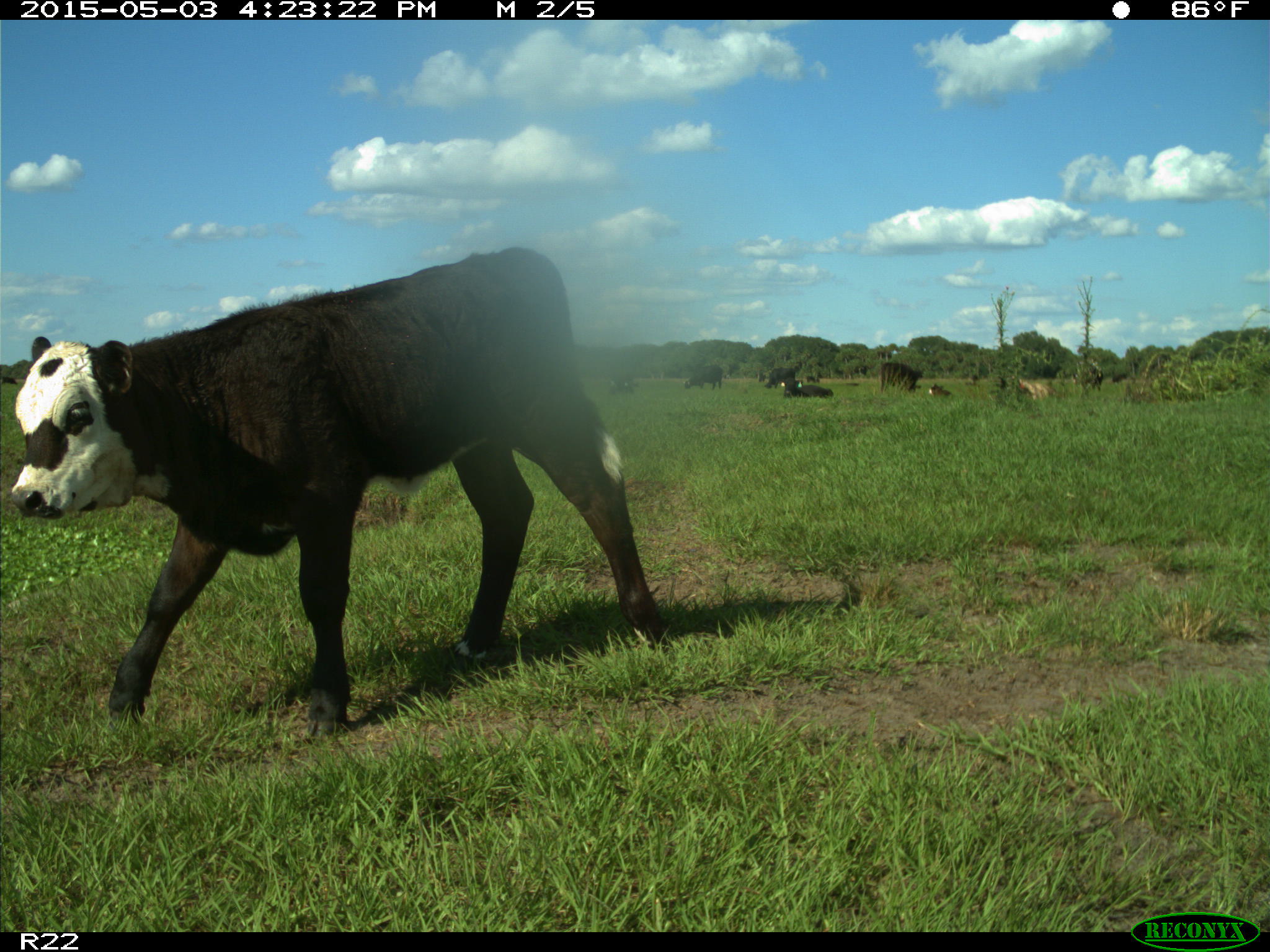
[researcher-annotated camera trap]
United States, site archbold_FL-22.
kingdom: Animalia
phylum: Chordata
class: Mammalia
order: Artiodactyla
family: Bovidae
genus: Bos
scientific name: Bos taurus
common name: domestic cow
Bos taurus (domestic cow).